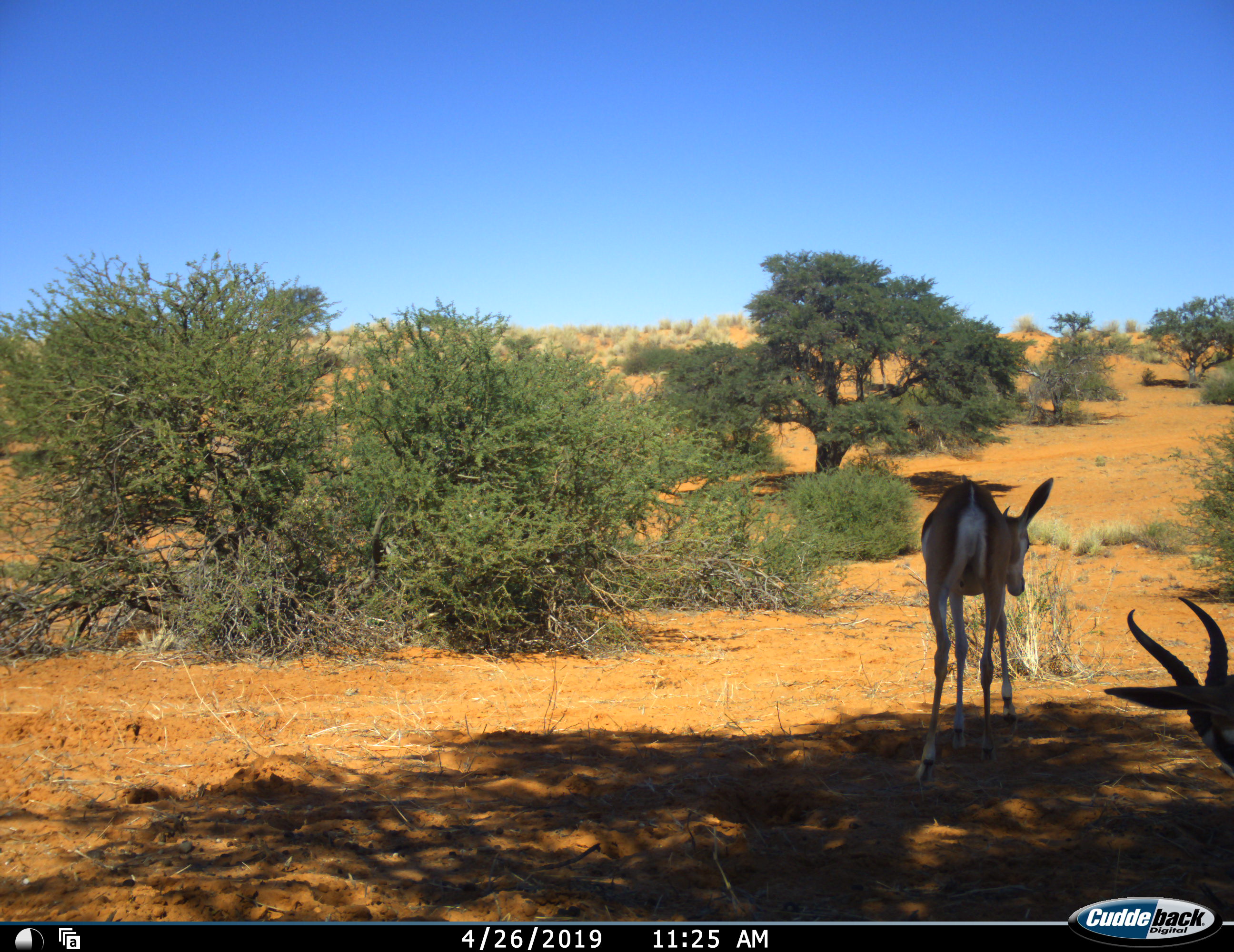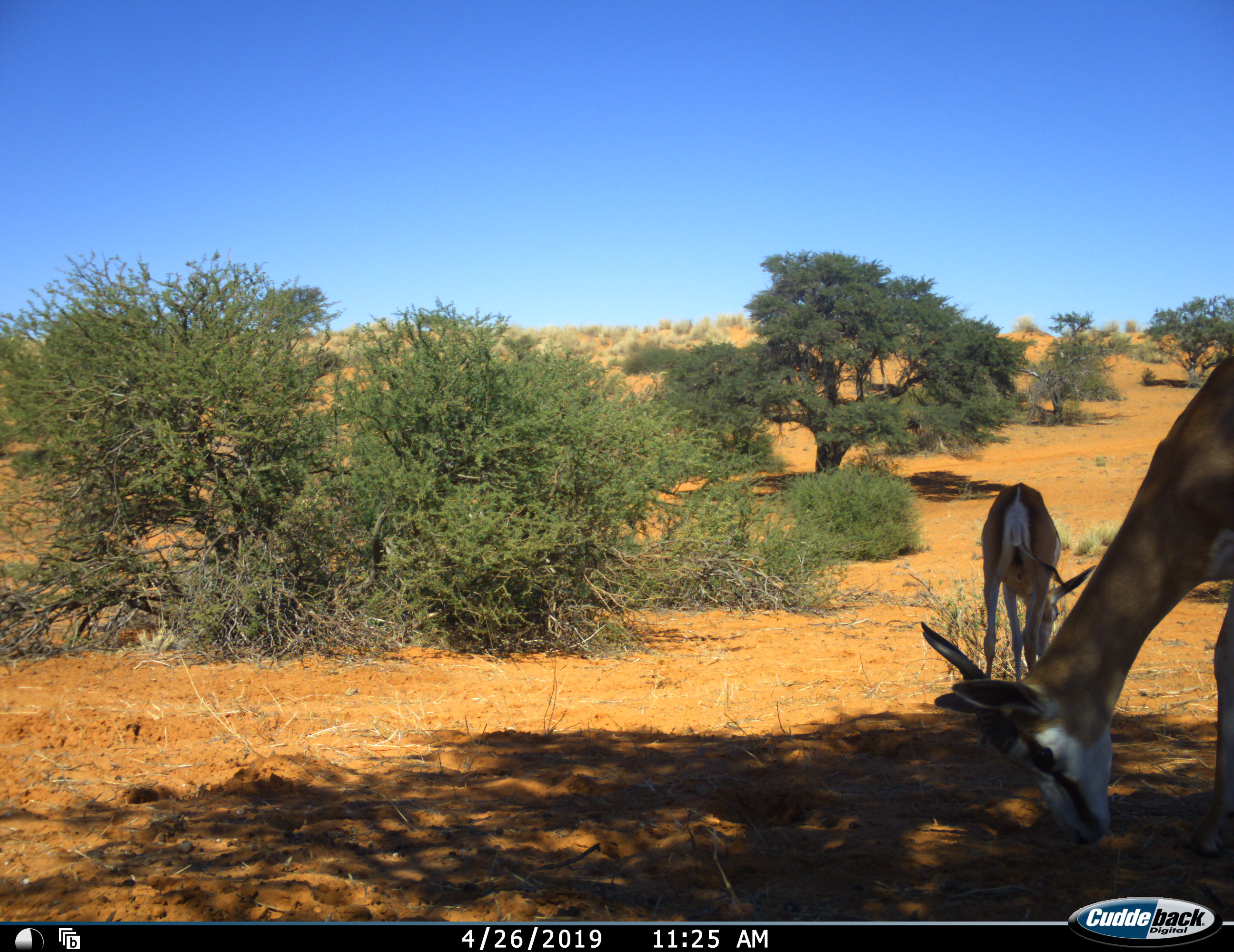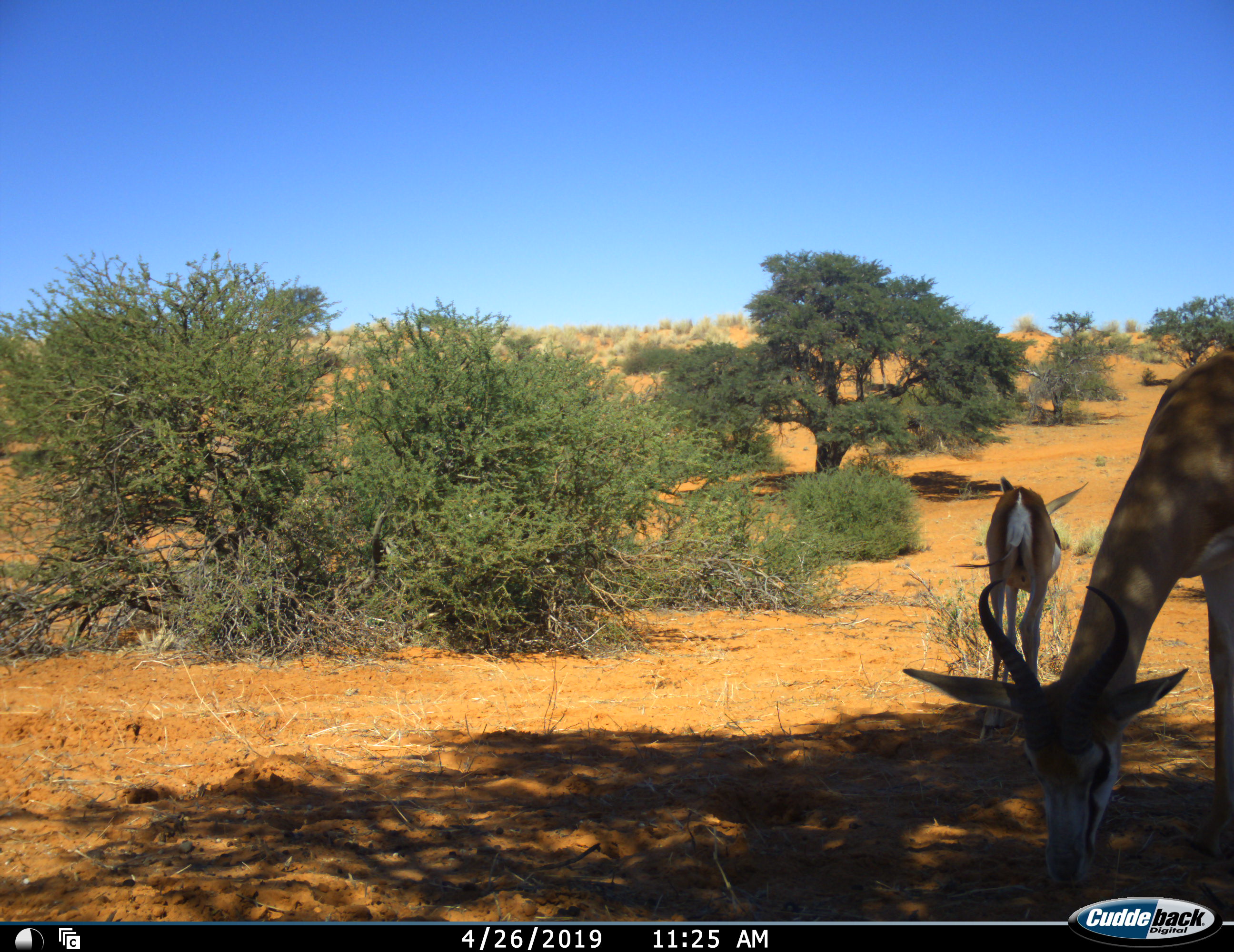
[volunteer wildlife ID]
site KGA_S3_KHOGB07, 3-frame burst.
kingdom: Animalia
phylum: Chordata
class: Mammalia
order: Artiodactyla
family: Bovidae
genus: Antidorcas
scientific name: Antidorcas marsupialis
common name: springbok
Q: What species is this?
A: Springbok (Antidorcas marsupialis).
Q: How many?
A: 2.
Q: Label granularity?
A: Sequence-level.